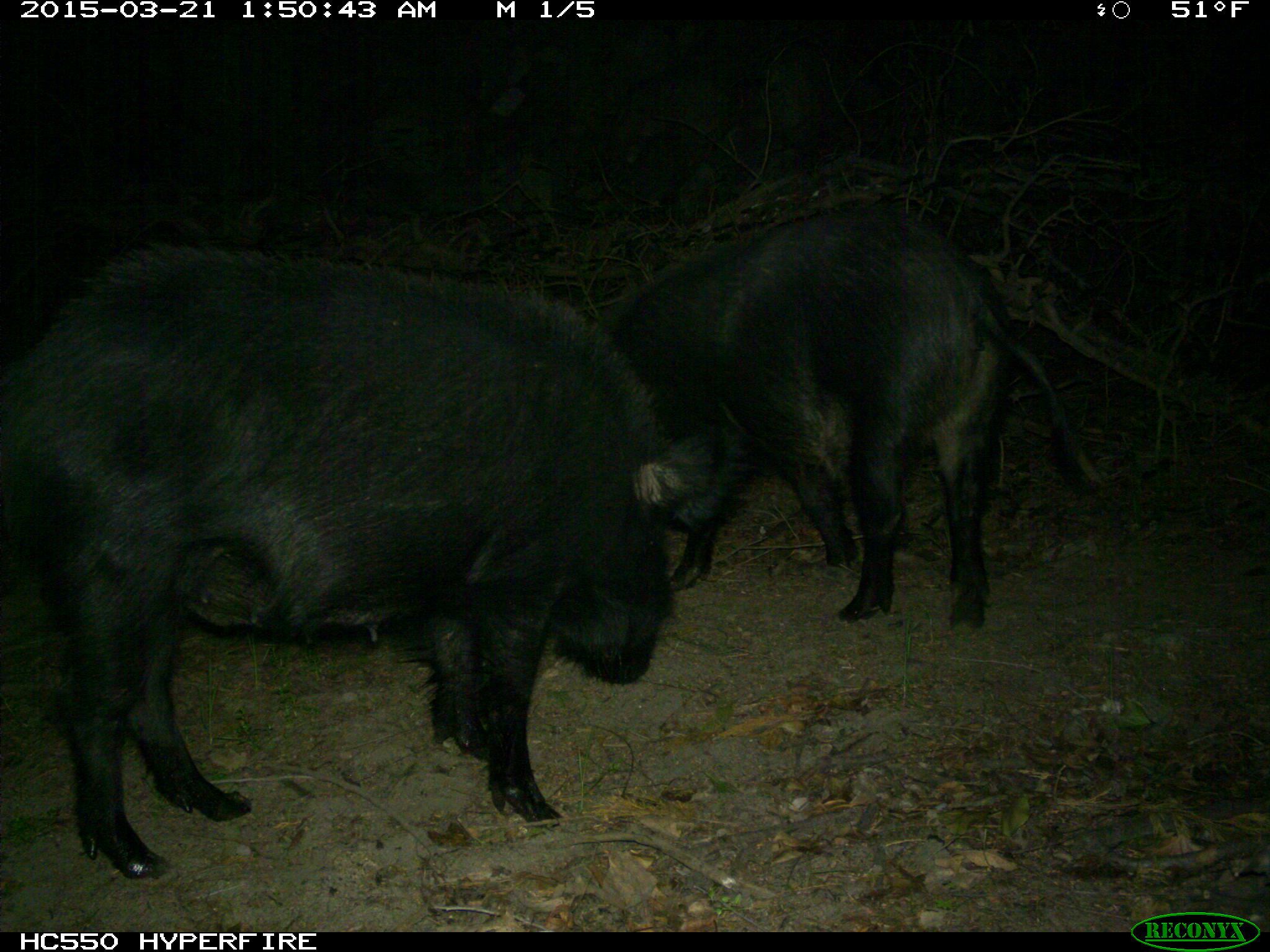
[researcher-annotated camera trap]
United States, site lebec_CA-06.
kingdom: Animalia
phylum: Chordata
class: Mammalia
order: Artiodactyla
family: Suidae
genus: Sus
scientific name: Sus scrofa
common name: wild boar